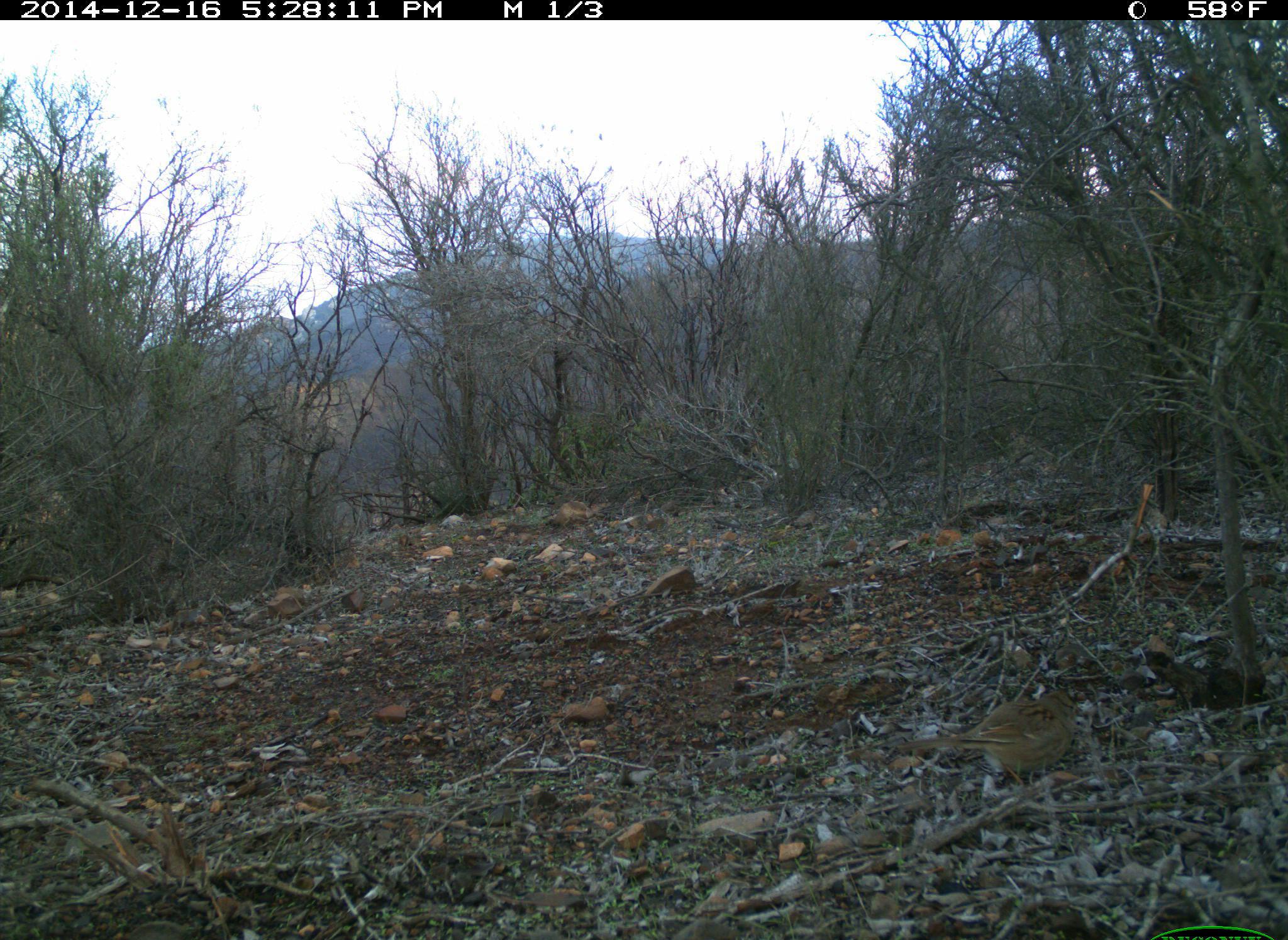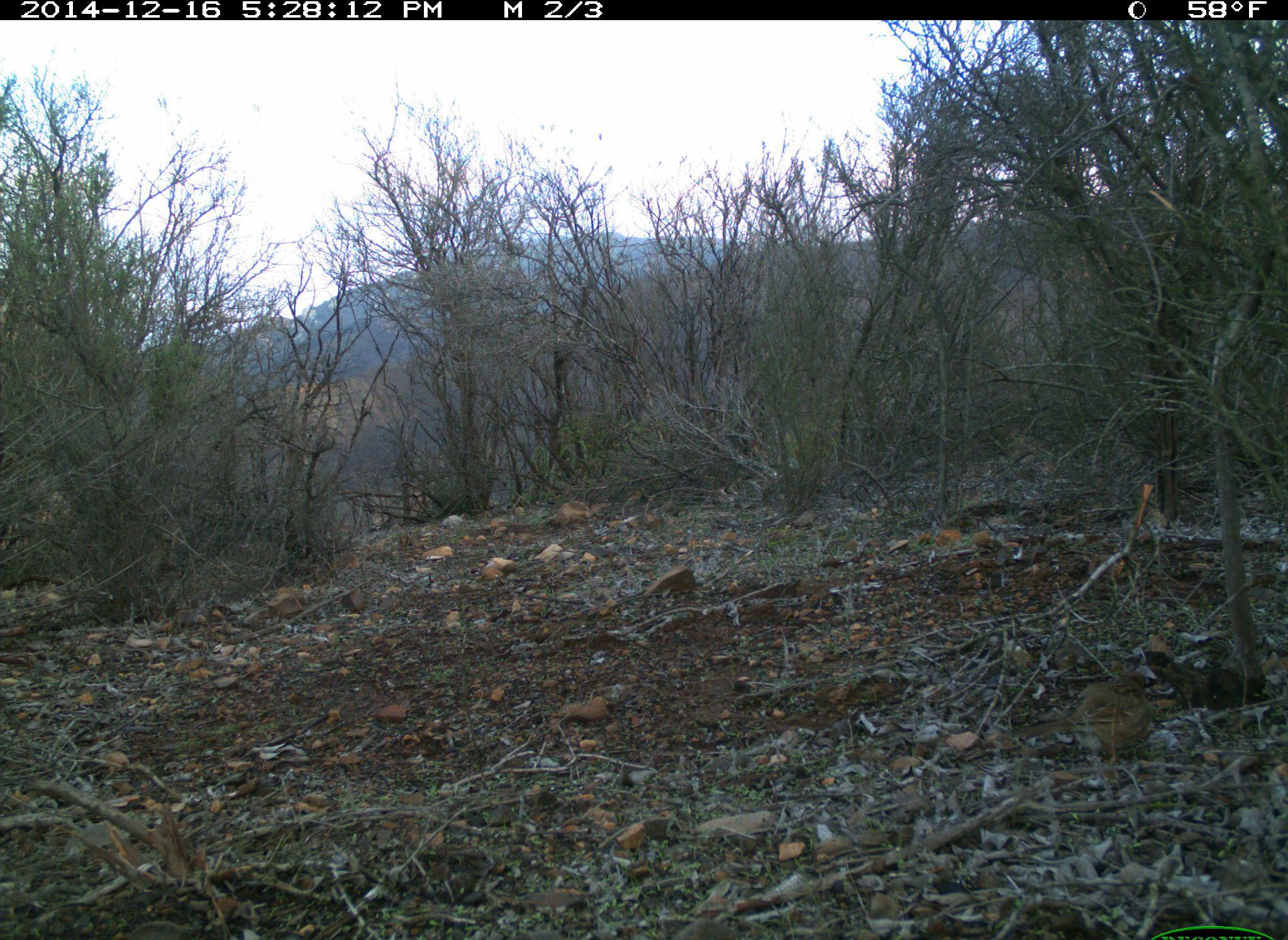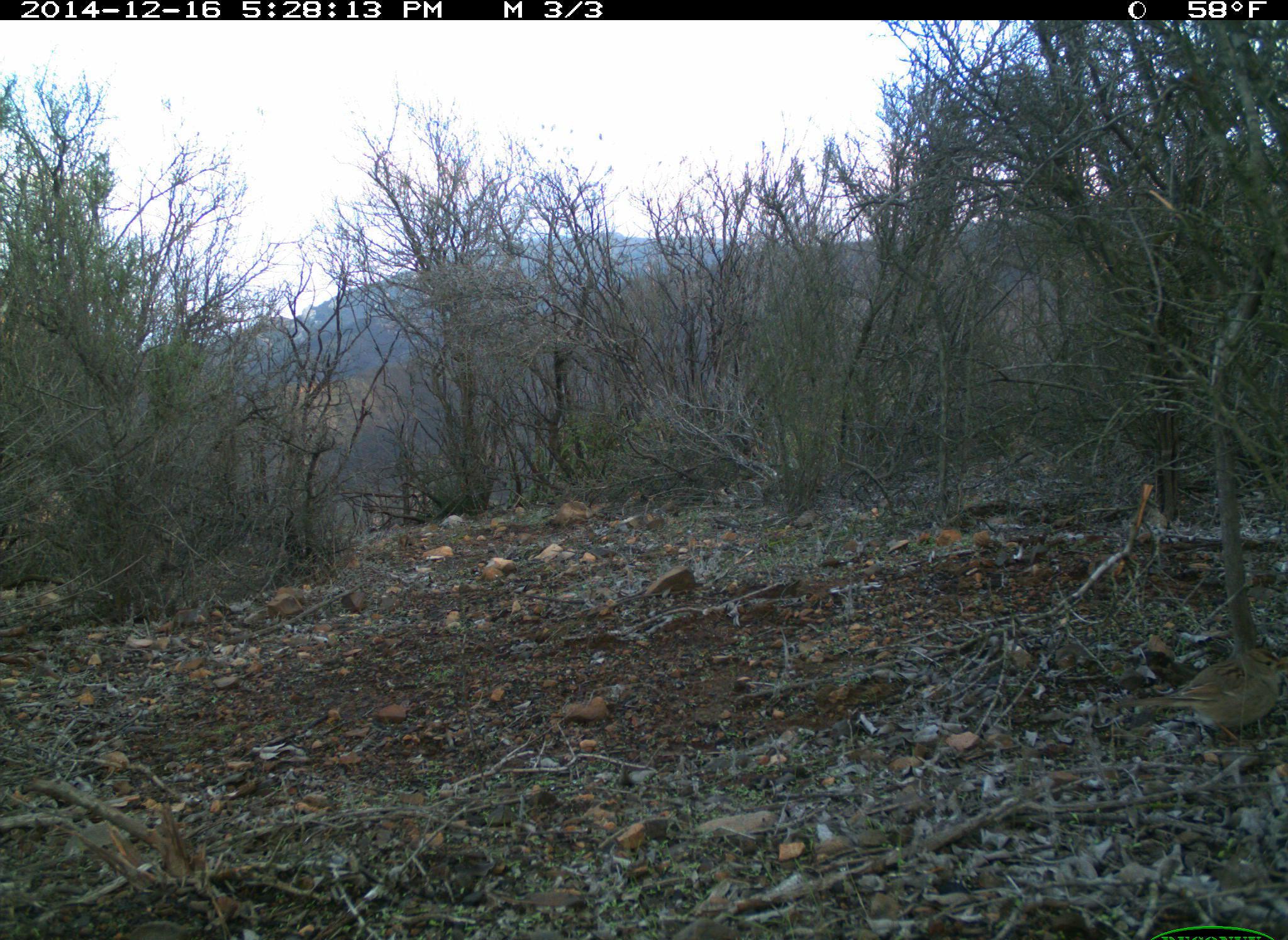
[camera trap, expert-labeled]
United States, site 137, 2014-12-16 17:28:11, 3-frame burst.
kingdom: Animalia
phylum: Chordata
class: Aves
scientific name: Aves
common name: bird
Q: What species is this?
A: Bird (Aves).